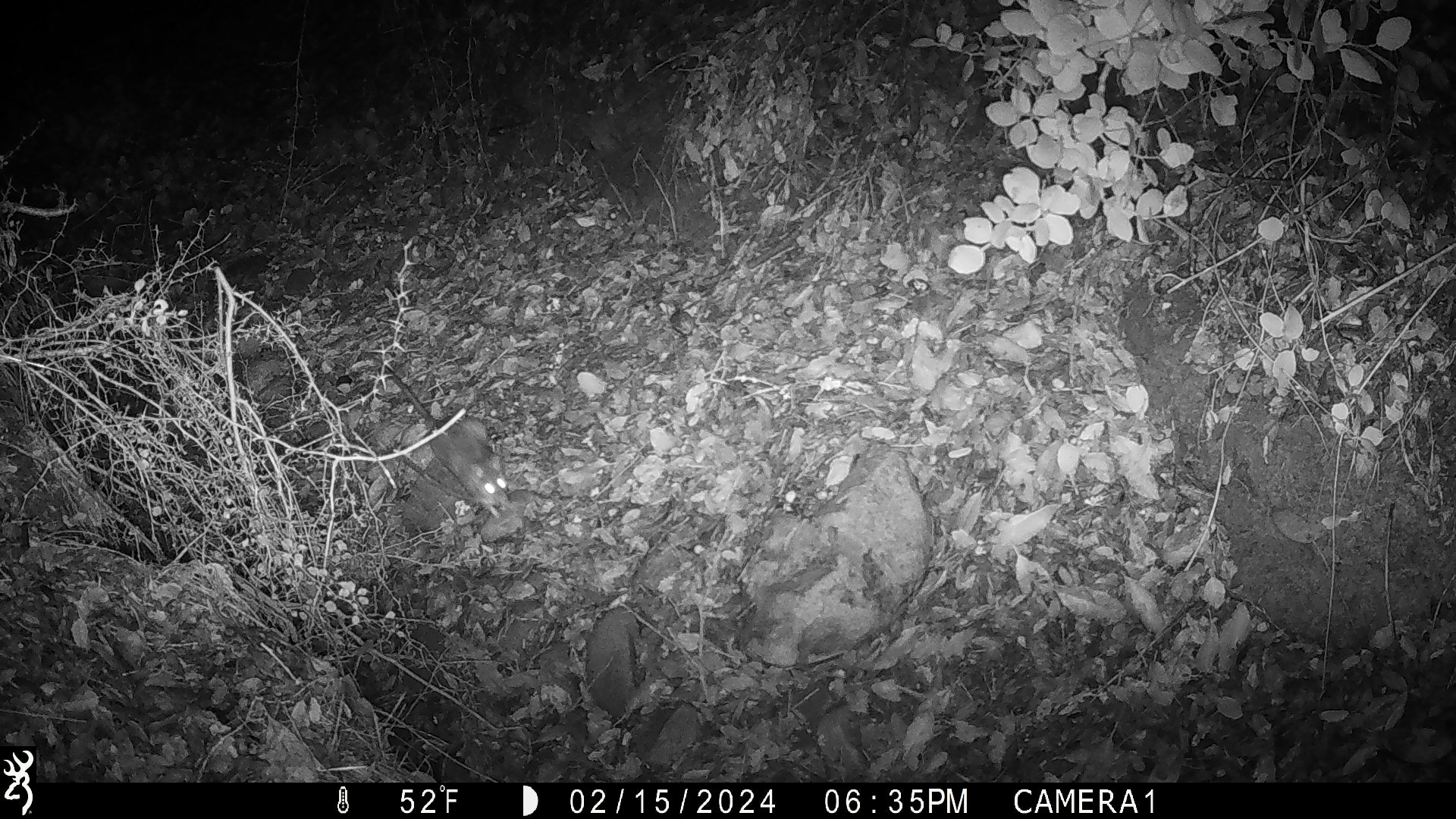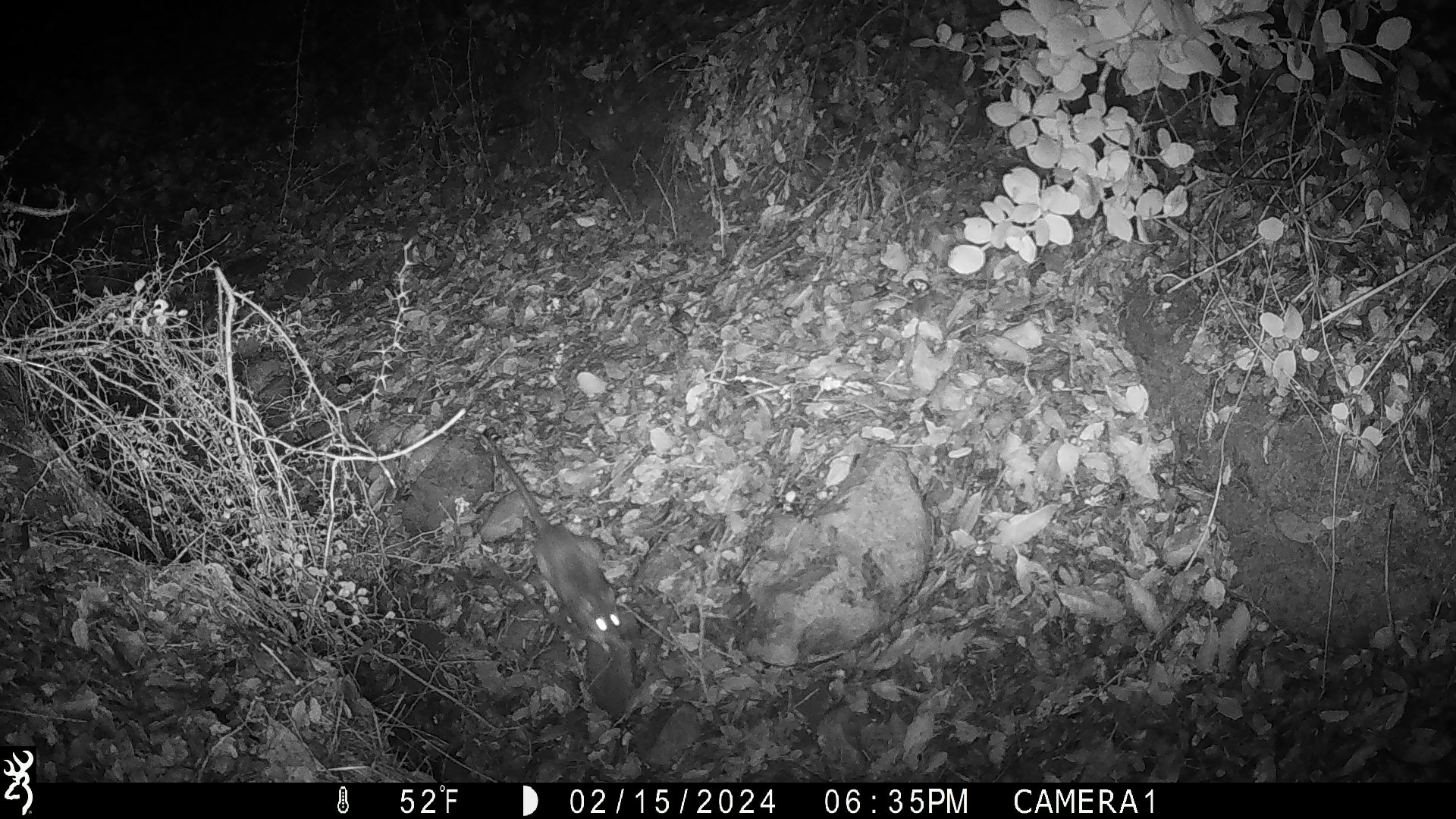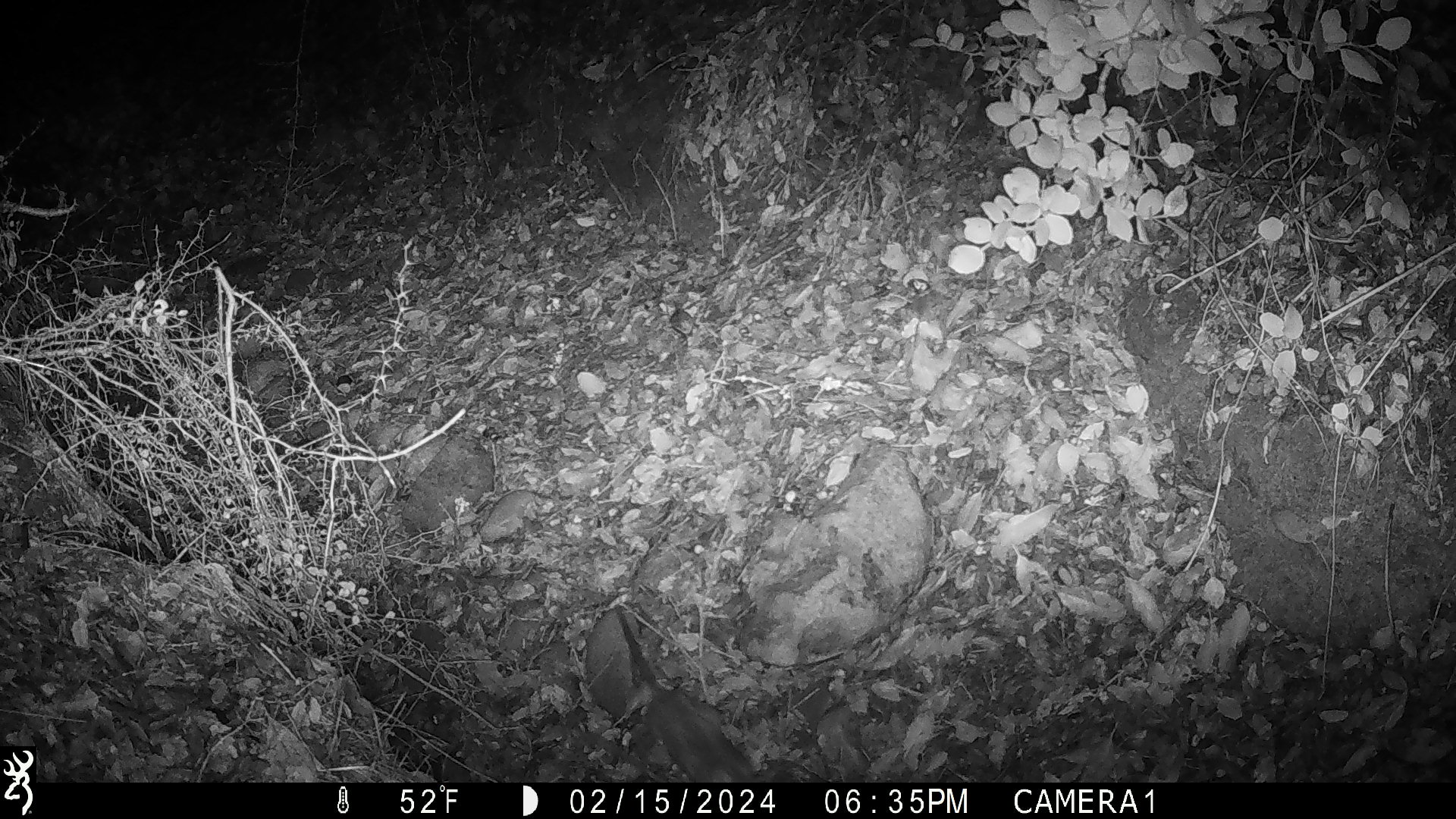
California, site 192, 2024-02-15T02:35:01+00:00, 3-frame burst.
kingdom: Animalia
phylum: Chordata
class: Mammalia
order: Rodentia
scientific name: Rodentia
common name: mouse or rat